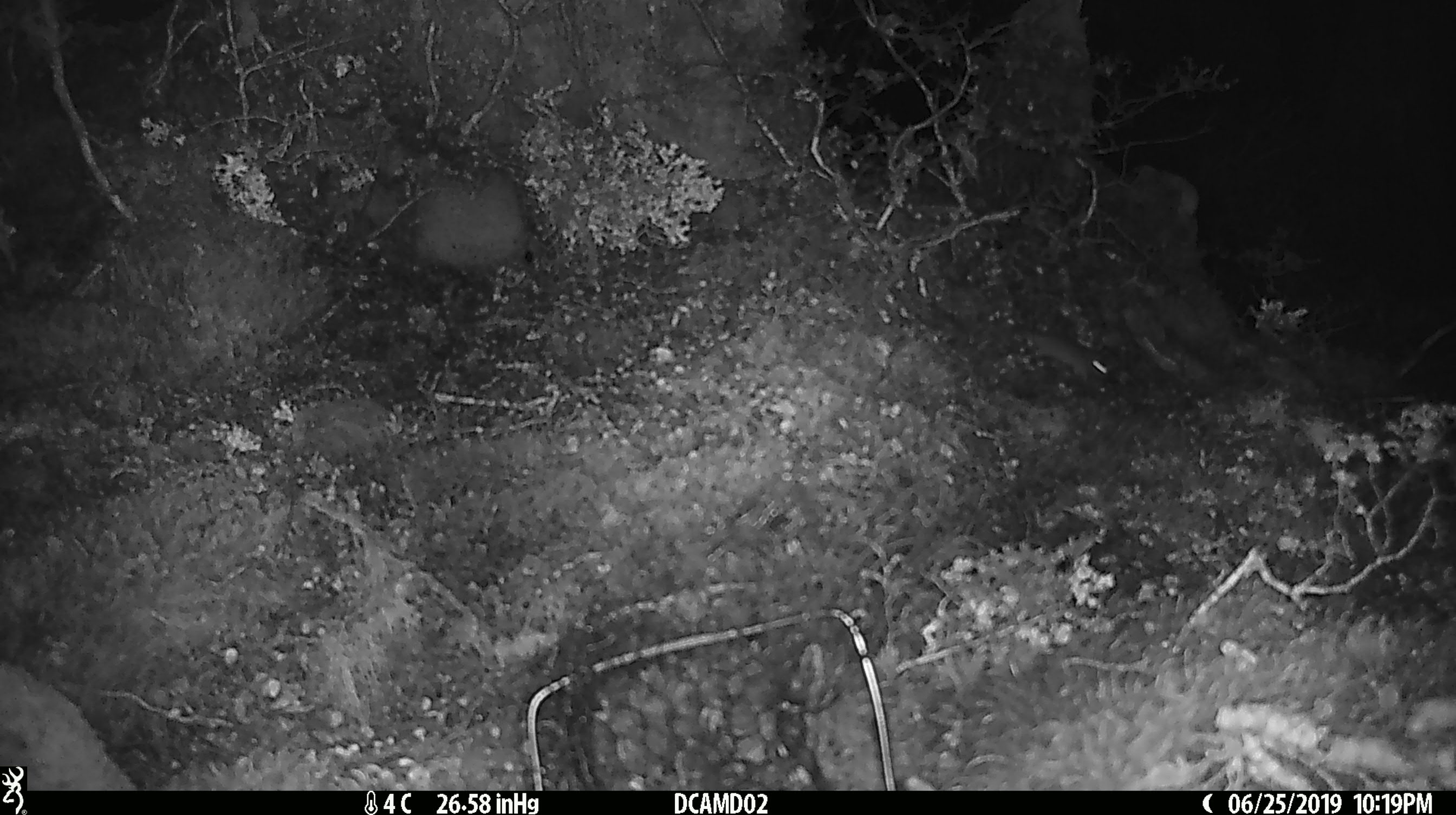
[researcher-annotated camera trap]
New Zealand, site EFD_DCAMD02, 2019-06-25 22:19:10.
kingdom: Animalia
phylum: Chordata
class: Mammalia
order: Rodentia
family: Muridae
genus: Mus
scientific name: Mus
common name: mouse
Mouse (Mus).